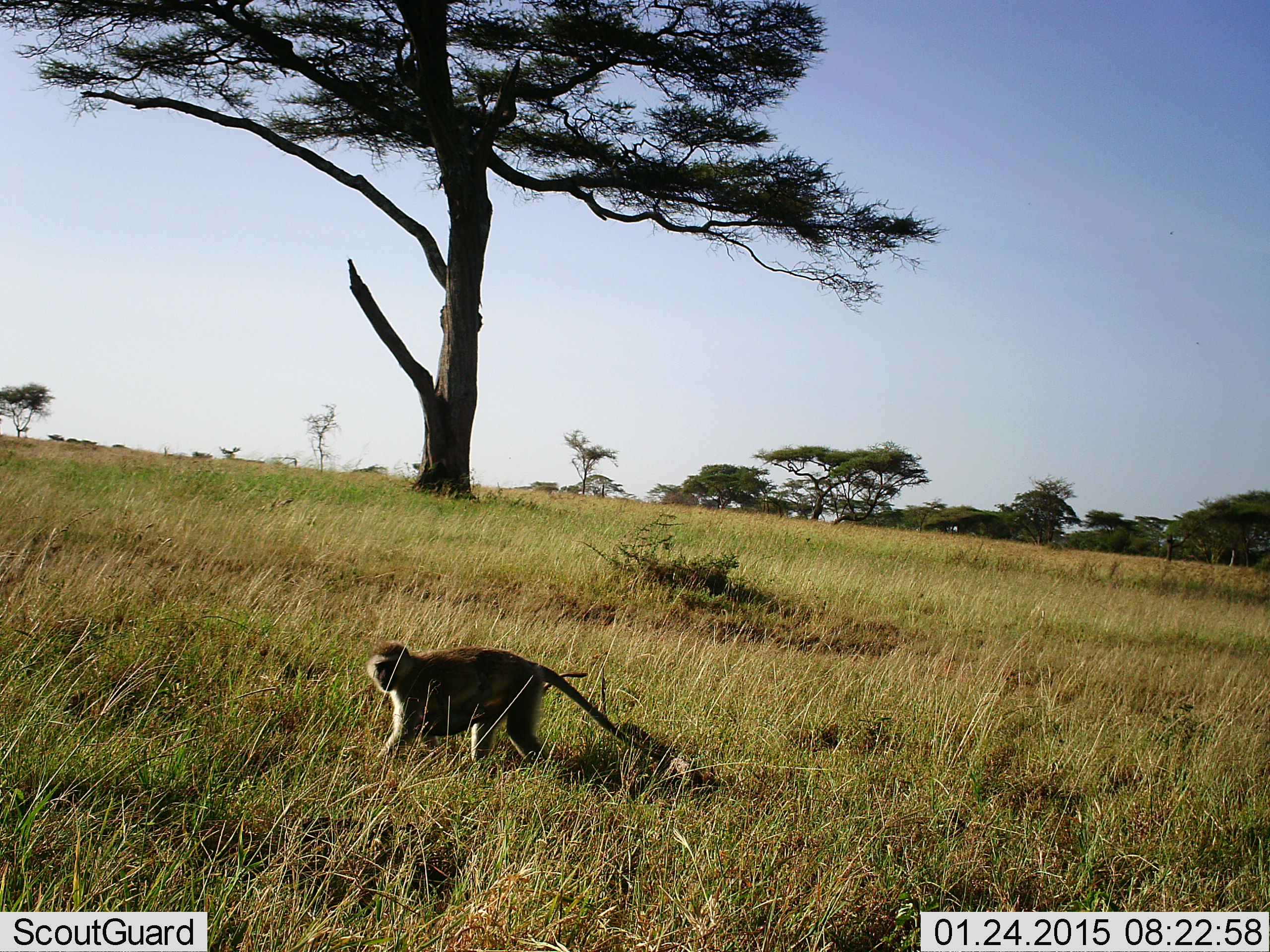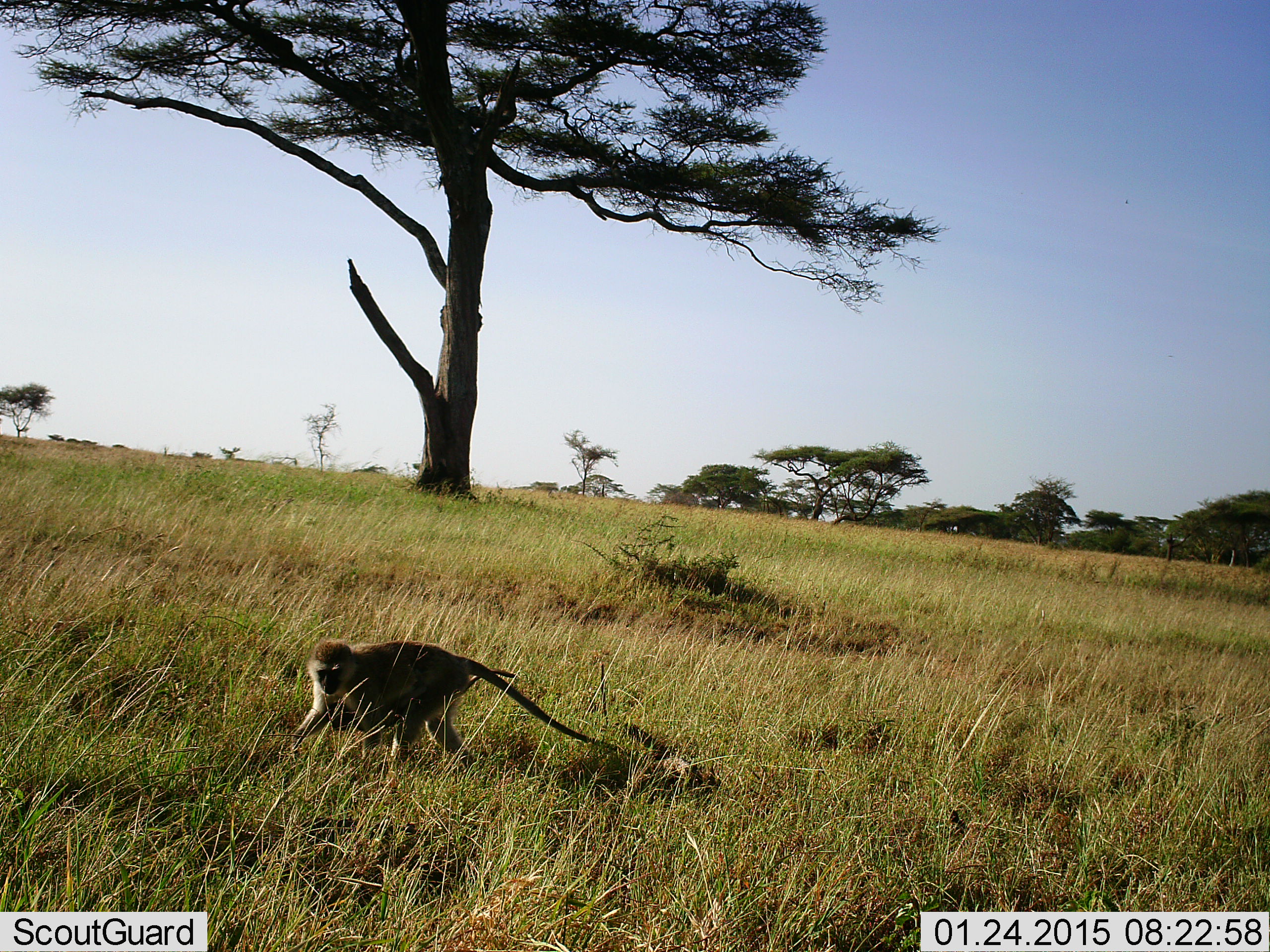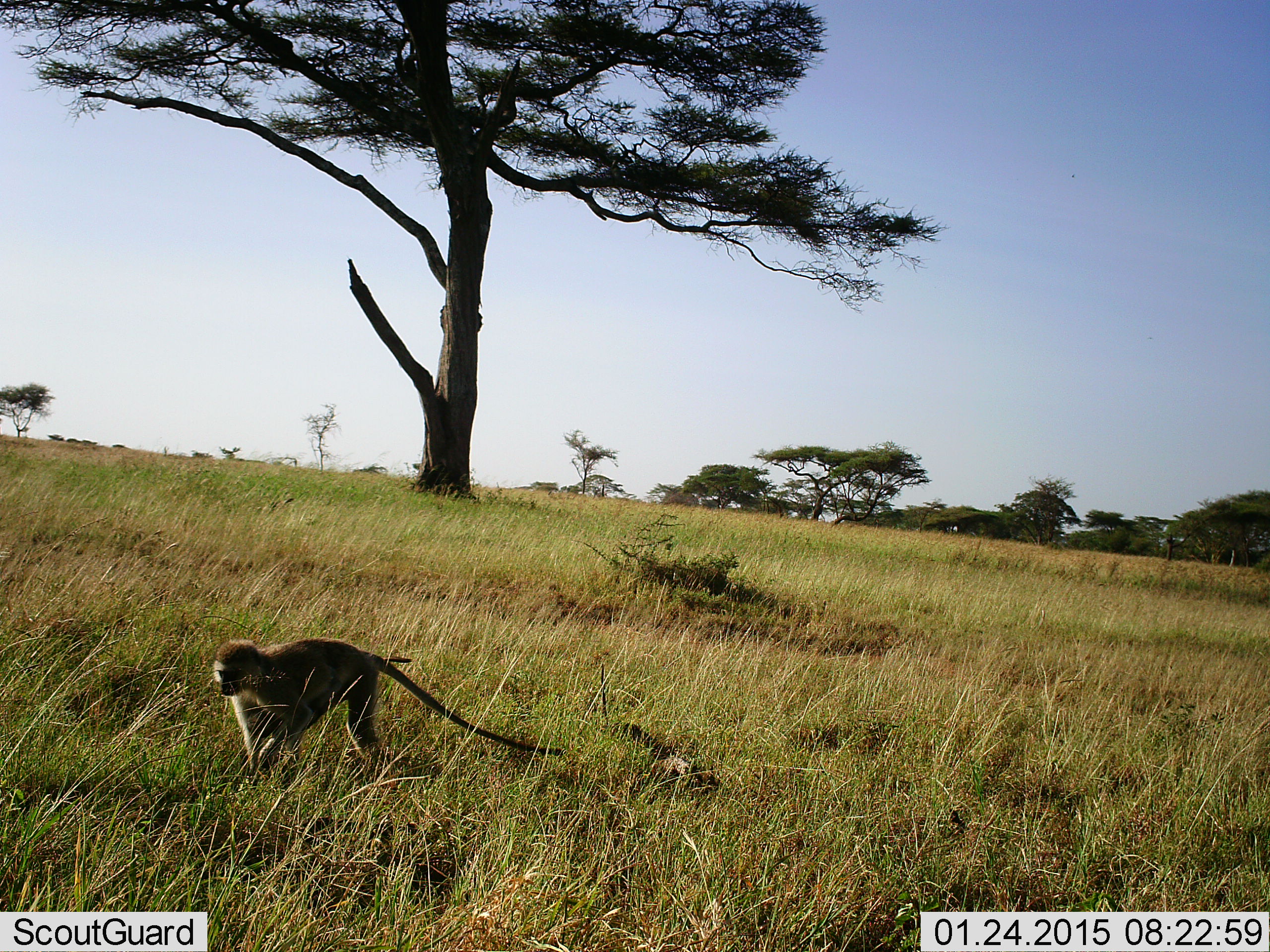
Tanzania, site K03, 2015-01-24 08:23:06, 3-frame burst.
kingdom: Animalia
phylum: Chordata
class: Mammalia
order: Primates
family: Cercopithecidae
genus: Chlorocebus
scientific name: Chlorocebus pygerythrus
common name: vervet monkey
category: monkeyvervet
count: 1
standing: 0%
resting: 10%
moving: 90%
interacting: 10%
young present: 20%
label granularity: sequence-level